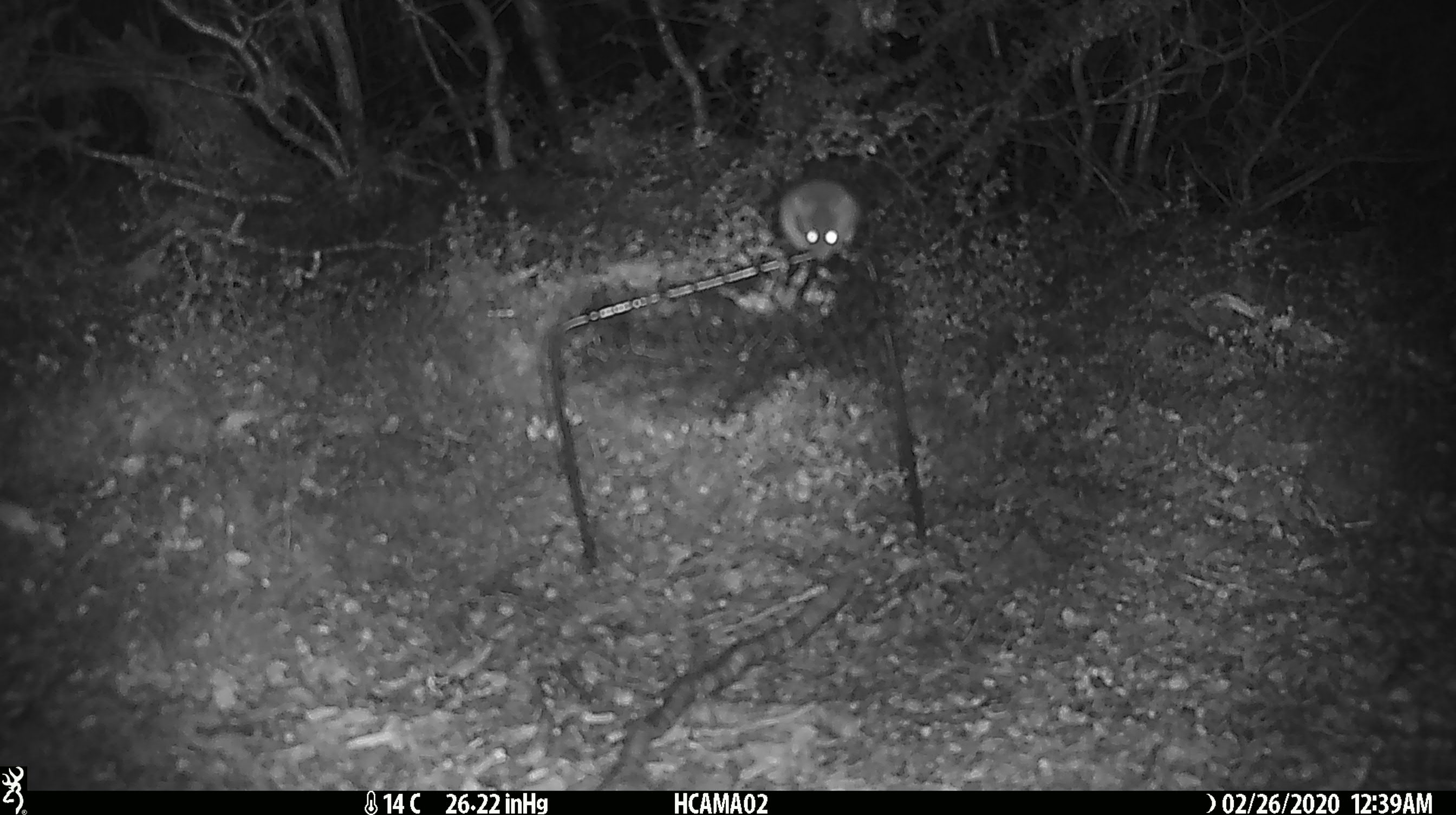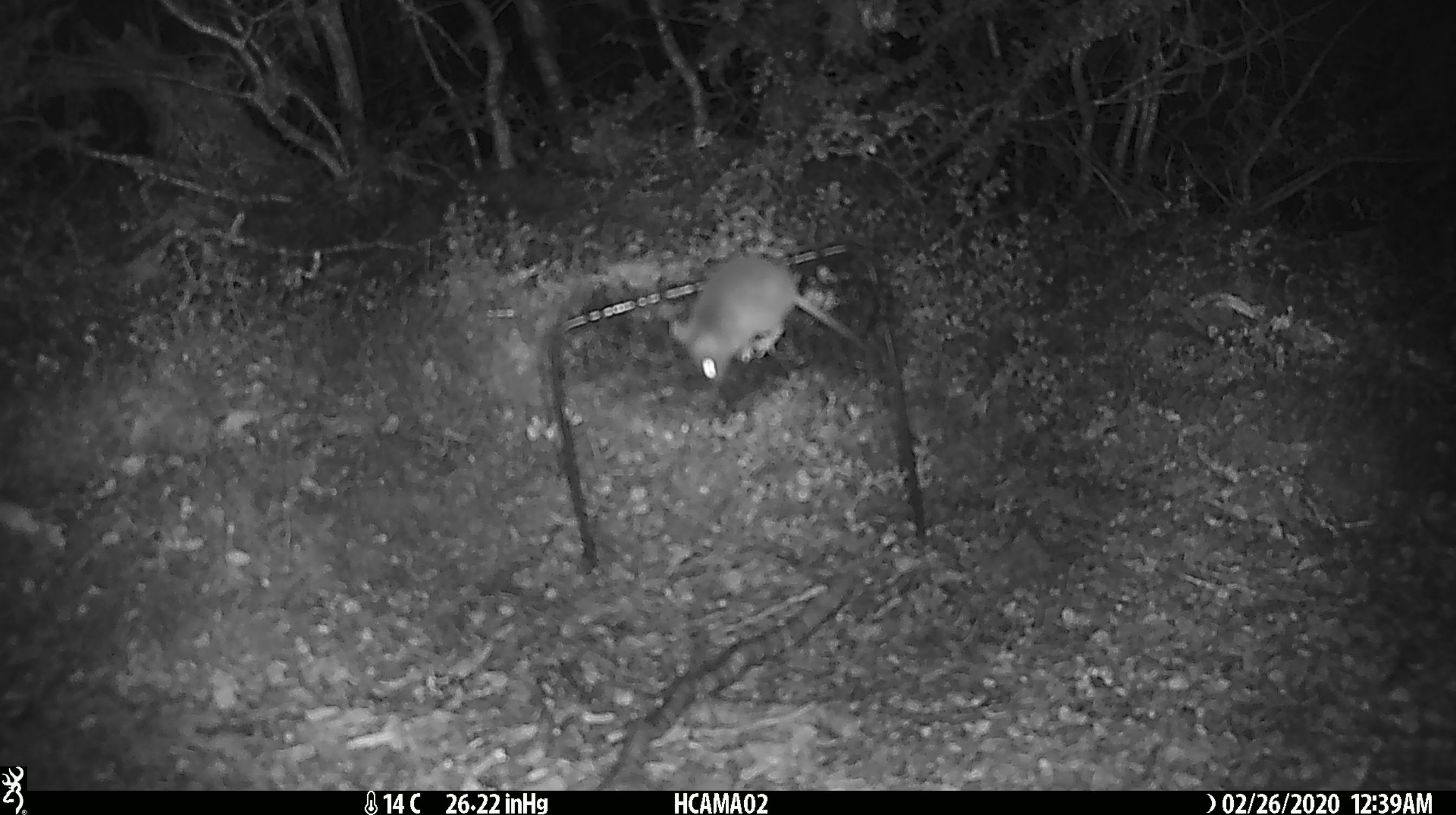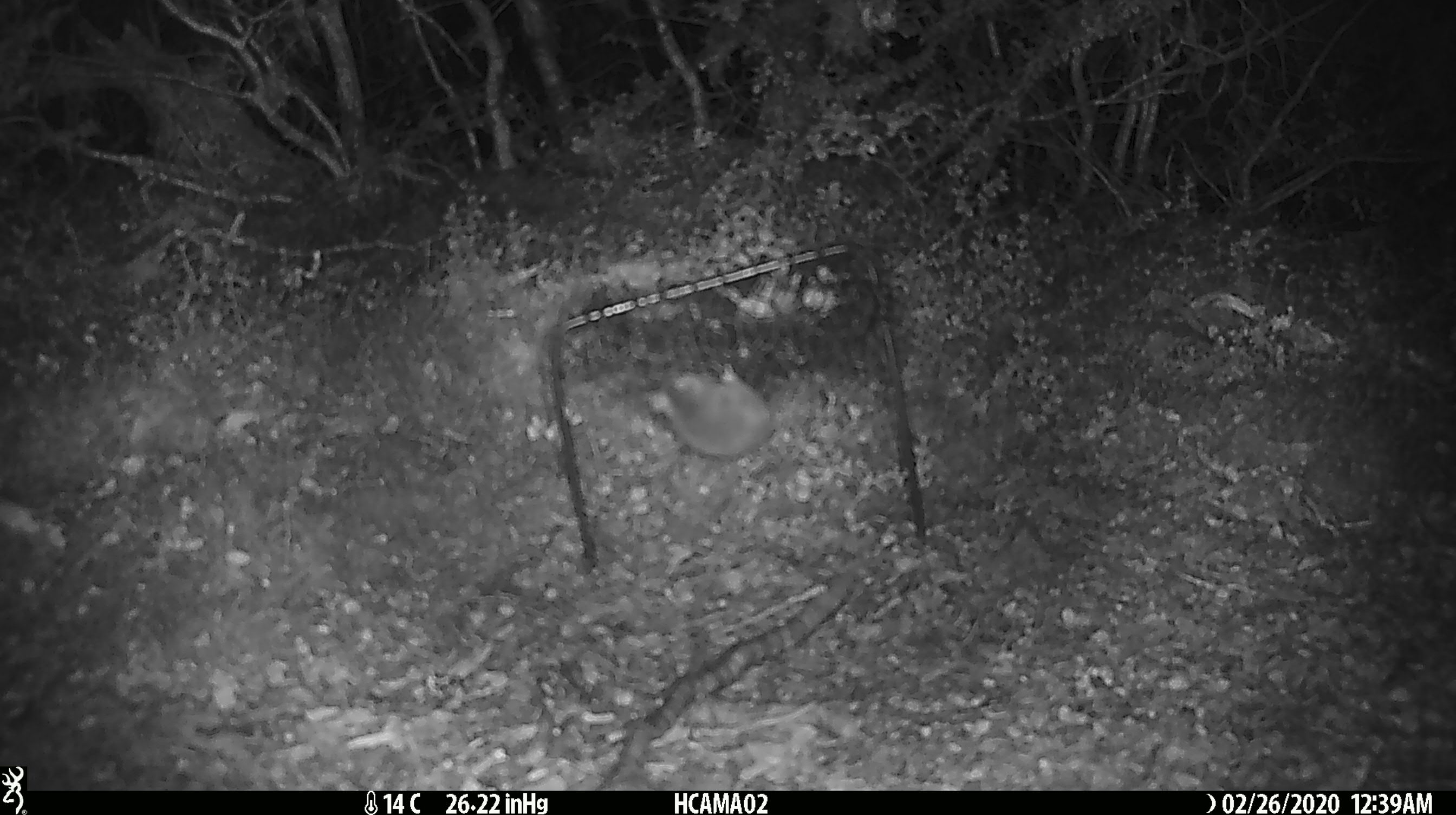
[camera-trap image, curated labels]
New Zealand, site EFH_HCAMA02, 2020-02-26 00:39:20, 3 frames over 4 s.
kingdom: Animalia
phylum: Chordata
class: Mammalia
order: Rodentia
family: Muridae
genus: Mus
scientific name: Mus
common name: mouse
Mouse (Mus).